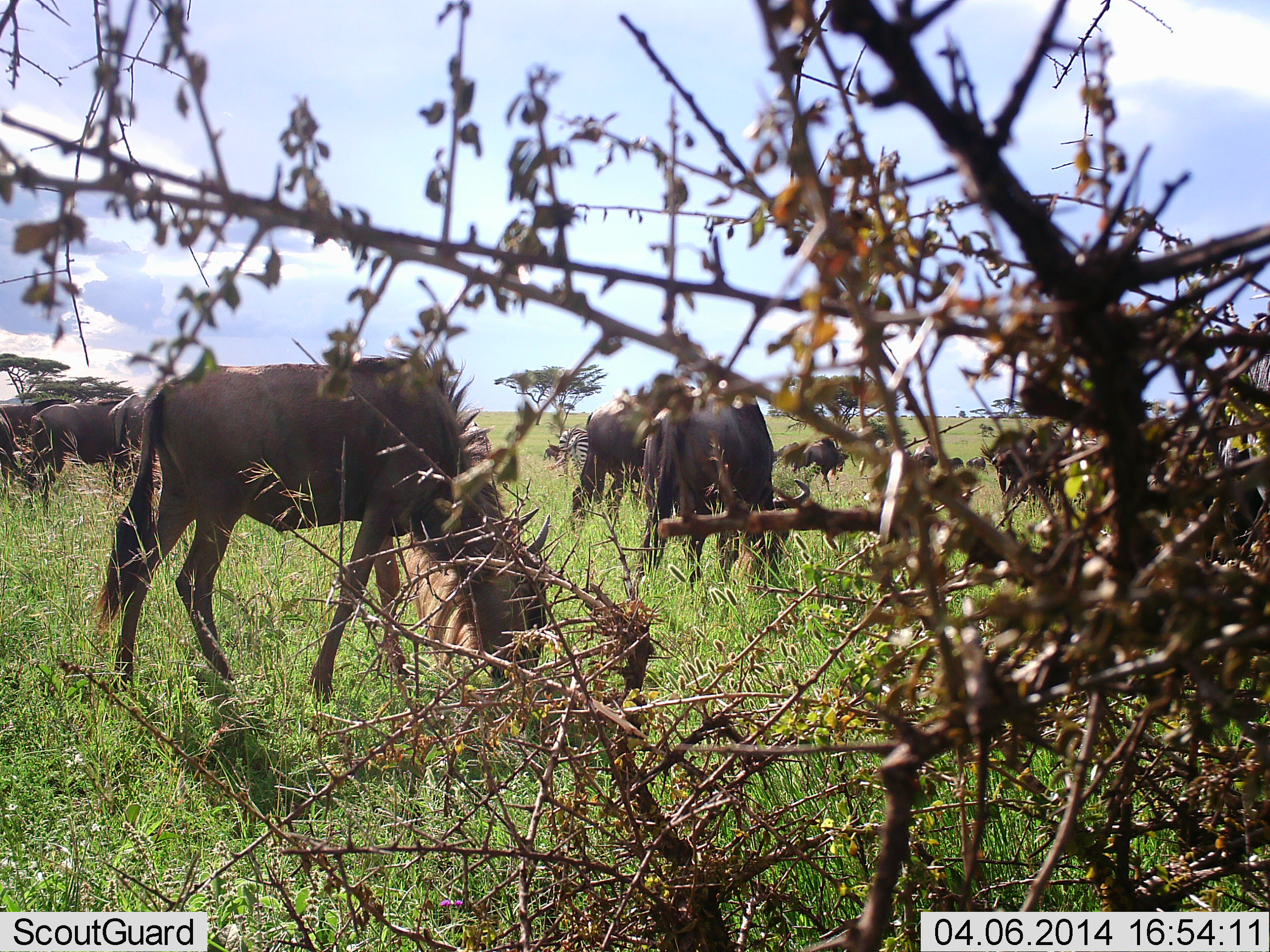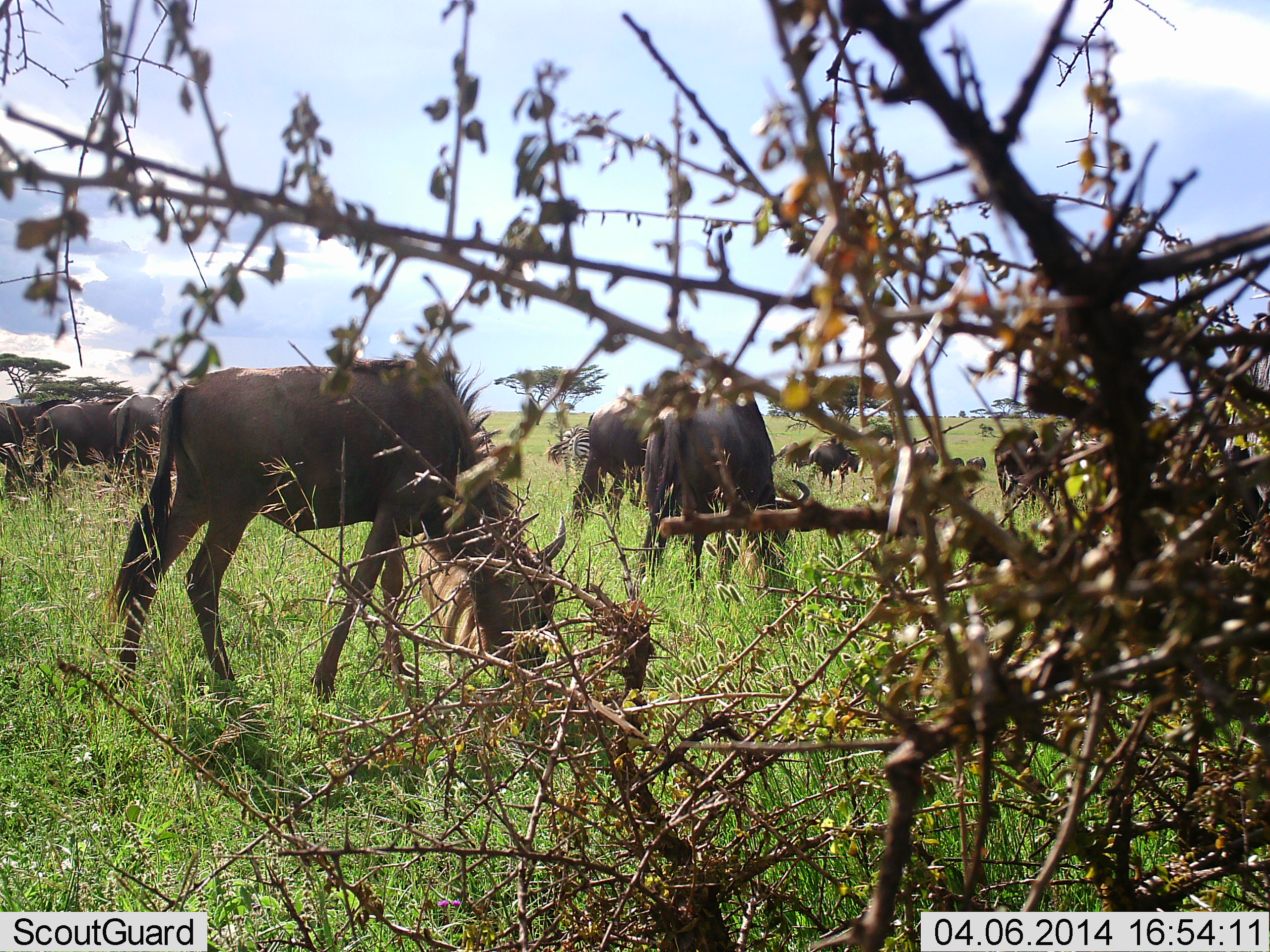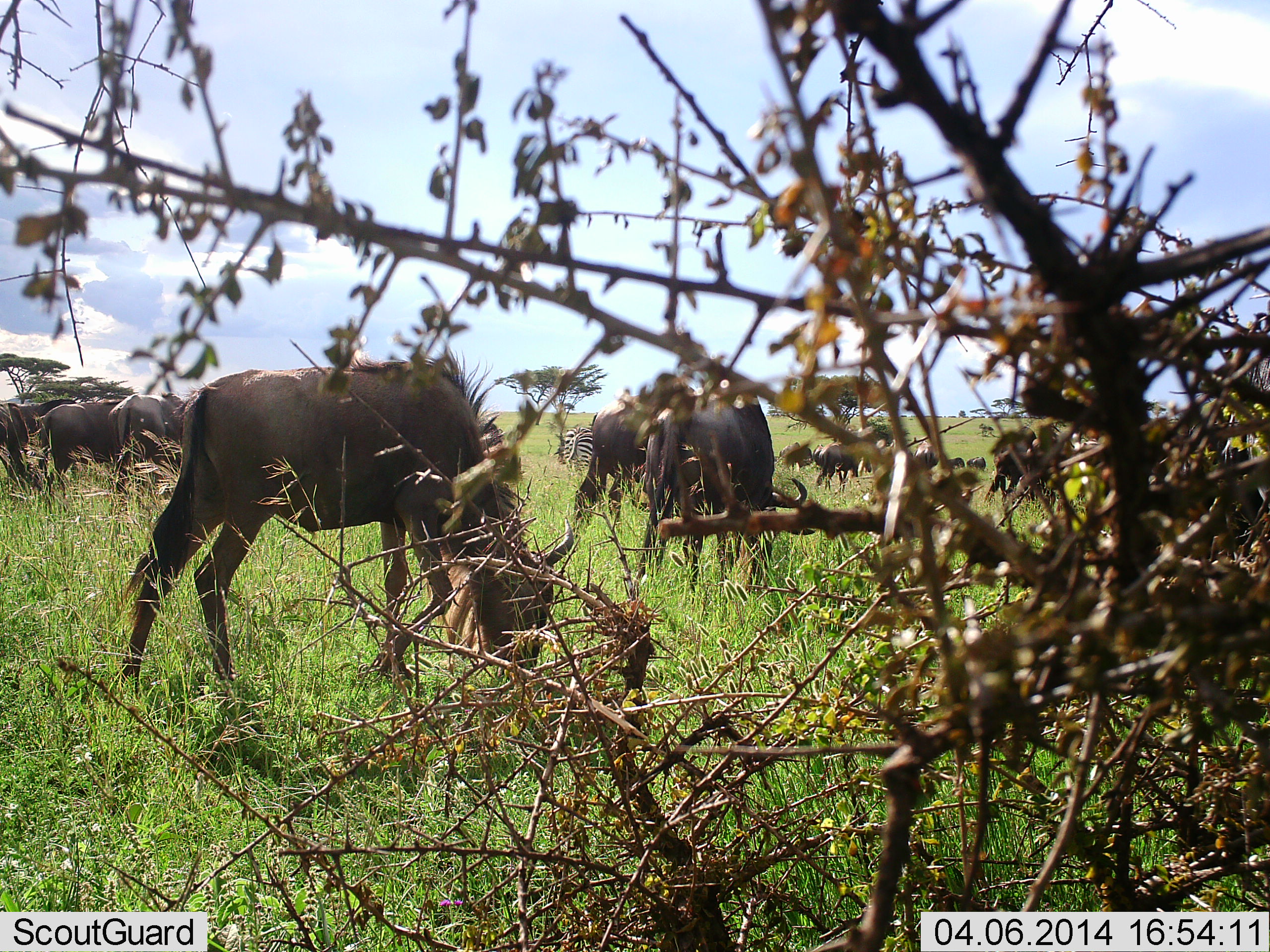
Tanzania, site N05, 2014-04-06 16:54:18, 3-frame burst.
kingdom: Animalia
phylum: Chordata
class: Mammalia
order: Artiodactyla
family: Bovidae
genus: Connochaetes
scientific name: Connochaetes taurinus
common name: blue wildebeest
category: wildebeest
Wildebeest (blue wildebeest) (Connochaetes taurinus), count 10. Behavior (volunteer vote fractions): standing 35%, resting 0%, moving 24%, interacting 6%. Young present (vote fraction): 0%. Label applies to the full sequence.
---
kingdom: Animalia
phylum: Chordata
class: Mammalia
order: Perissodactyla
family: Equidae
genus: Equus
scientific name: Equus quagga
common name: plains zebra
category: zebra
Zebra (plains zebra) (Equus quagga), count 1. Behavior (volunteer vote fractions): standing 73%, resting 0%, moving 0%, interacting 0%. Young present (vote fraction): 0%. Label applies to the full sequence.